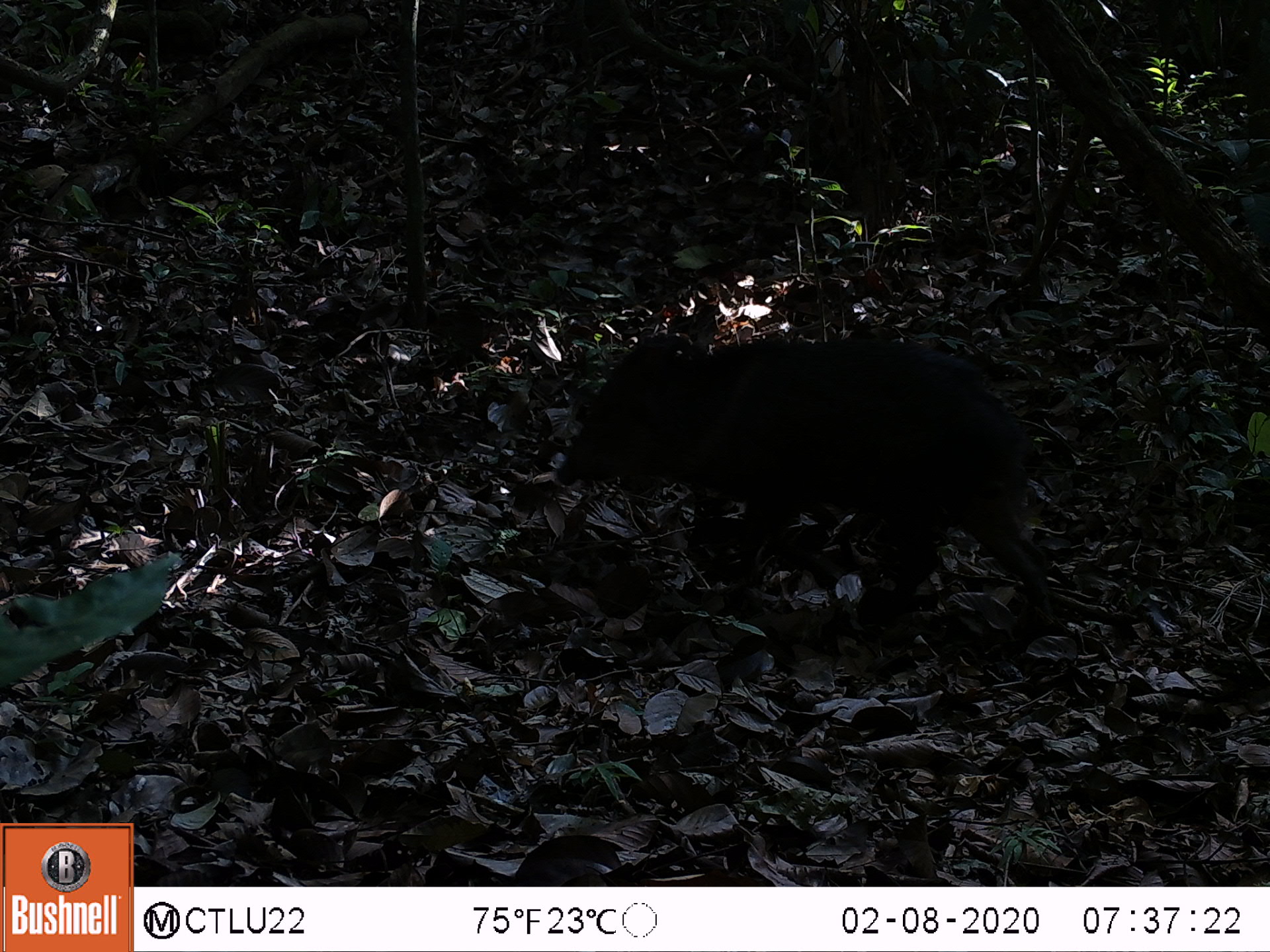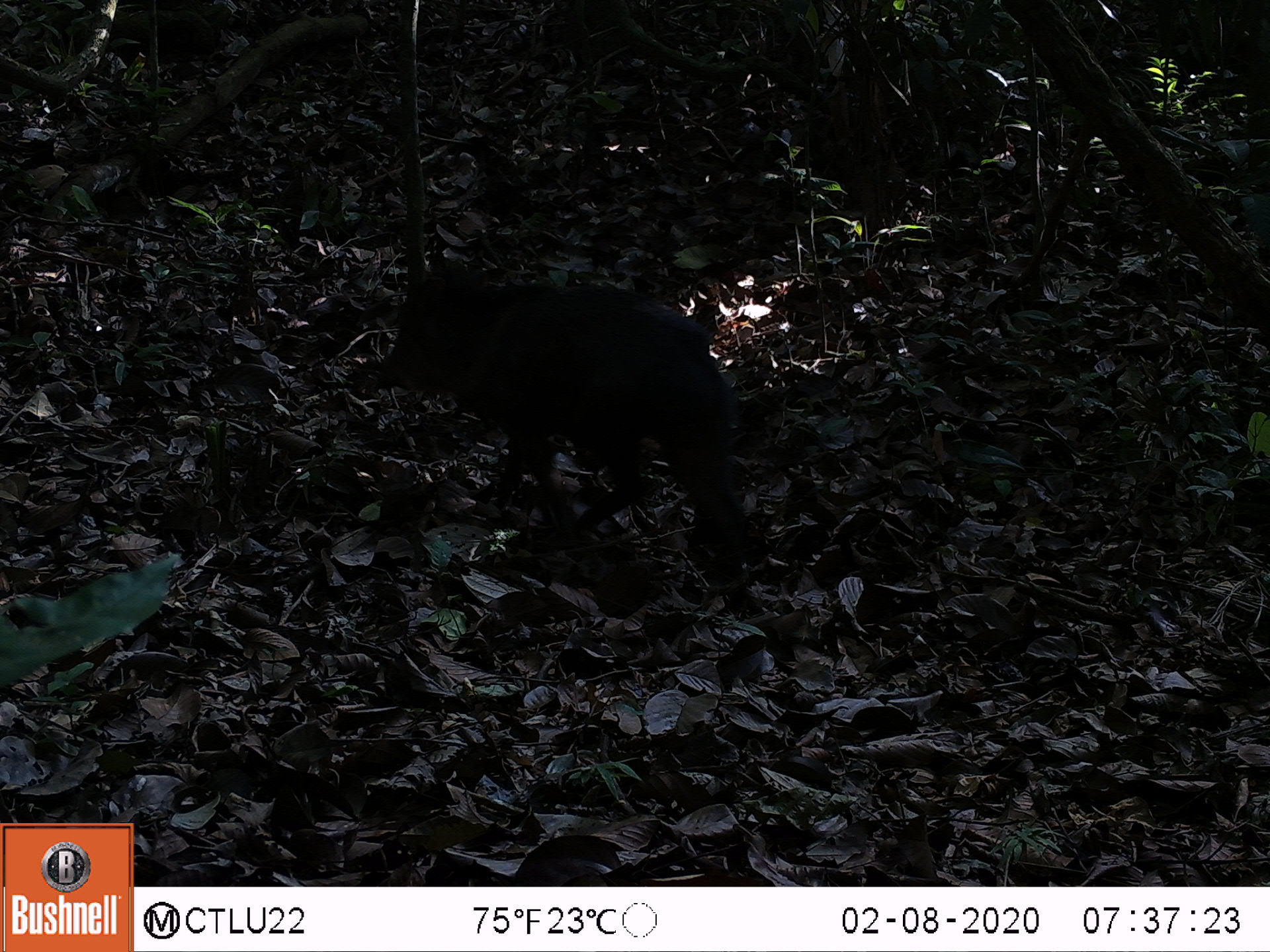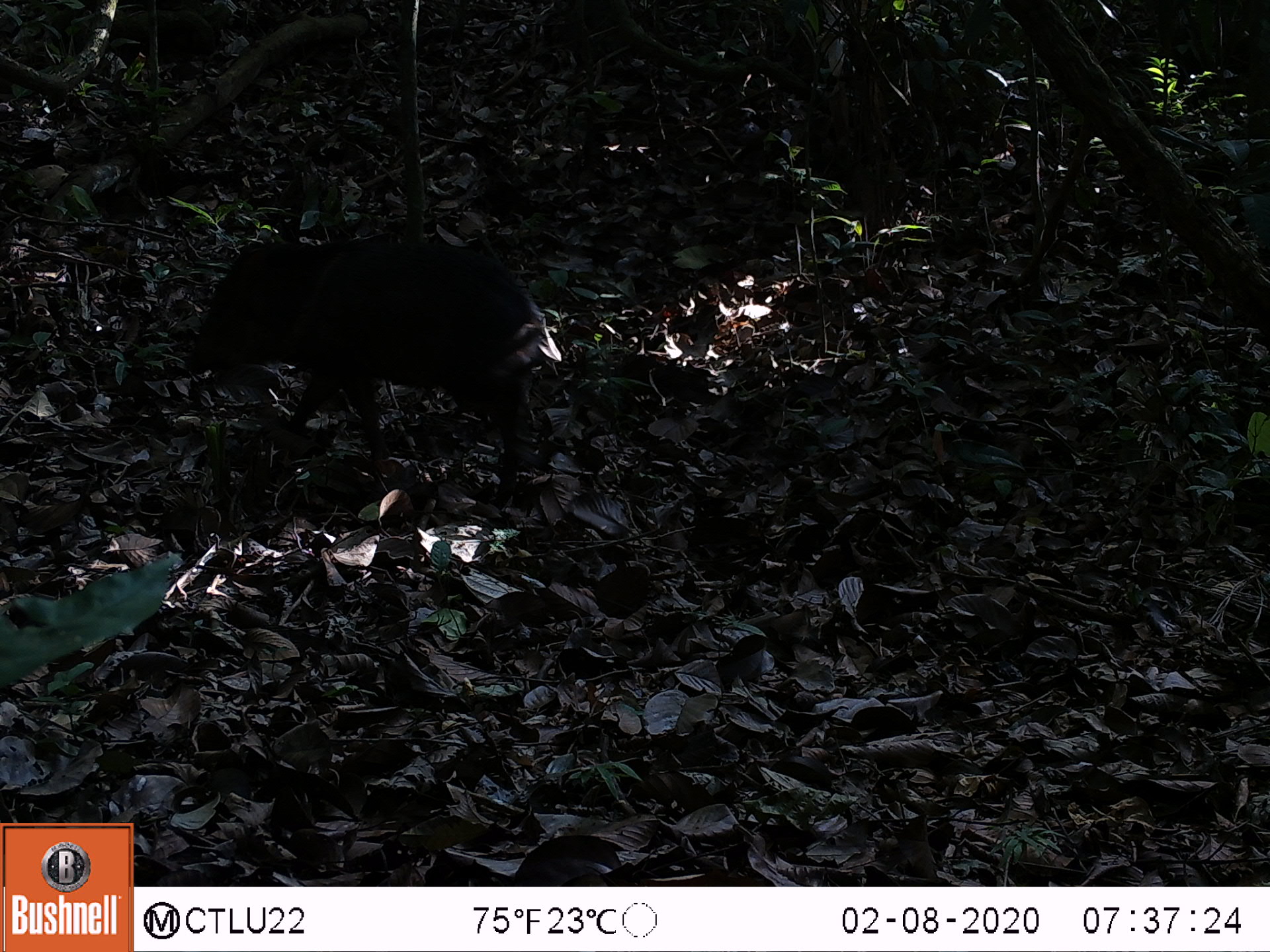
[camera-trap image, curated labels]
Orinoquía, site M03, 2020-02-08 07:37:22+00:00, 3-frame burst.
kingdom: Animalia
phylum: Chordata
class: Mammalia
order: Artiodactyla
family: Tayassuidae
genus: Pecari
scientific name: Pecari tajacu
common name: collared peccary